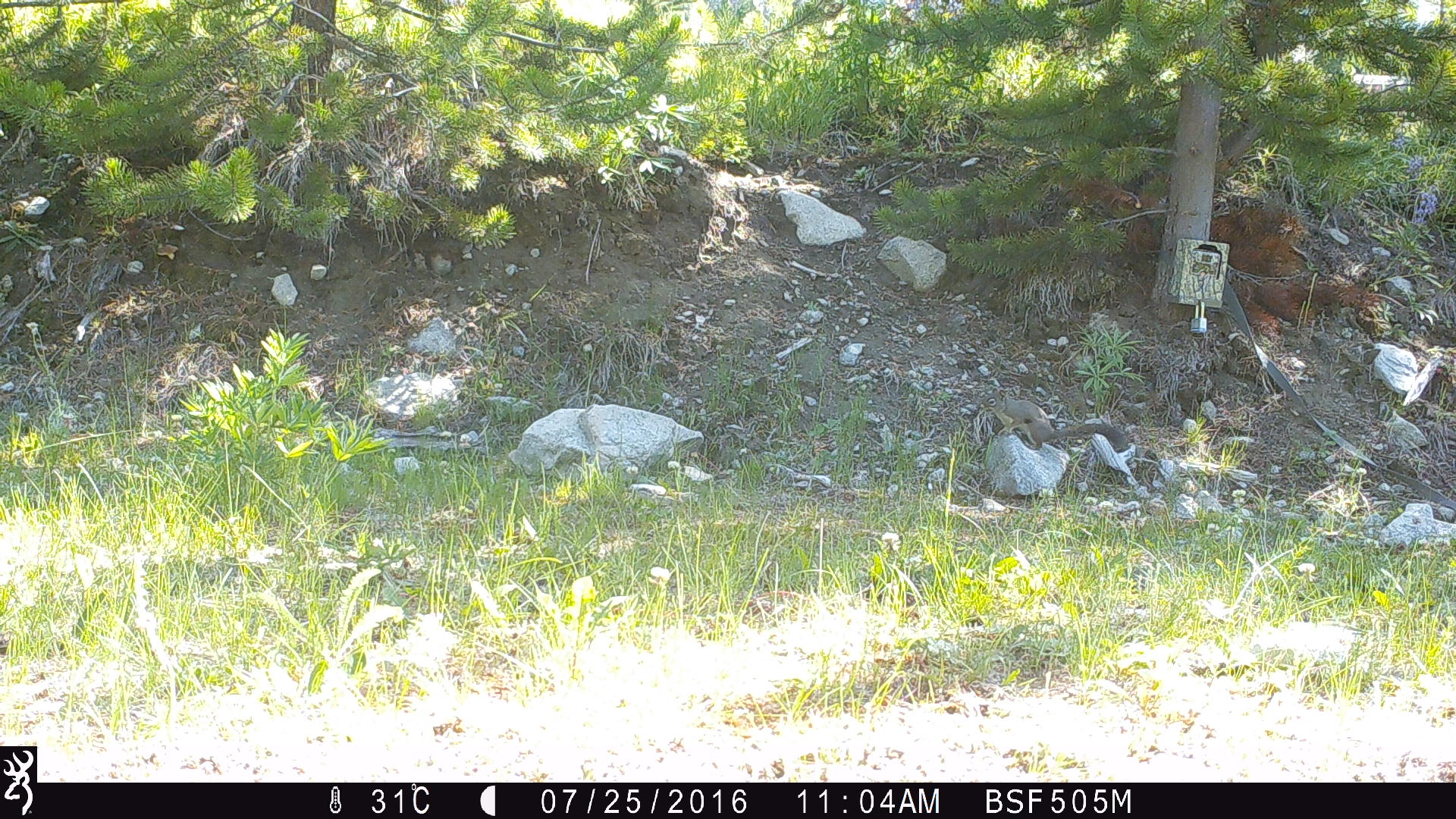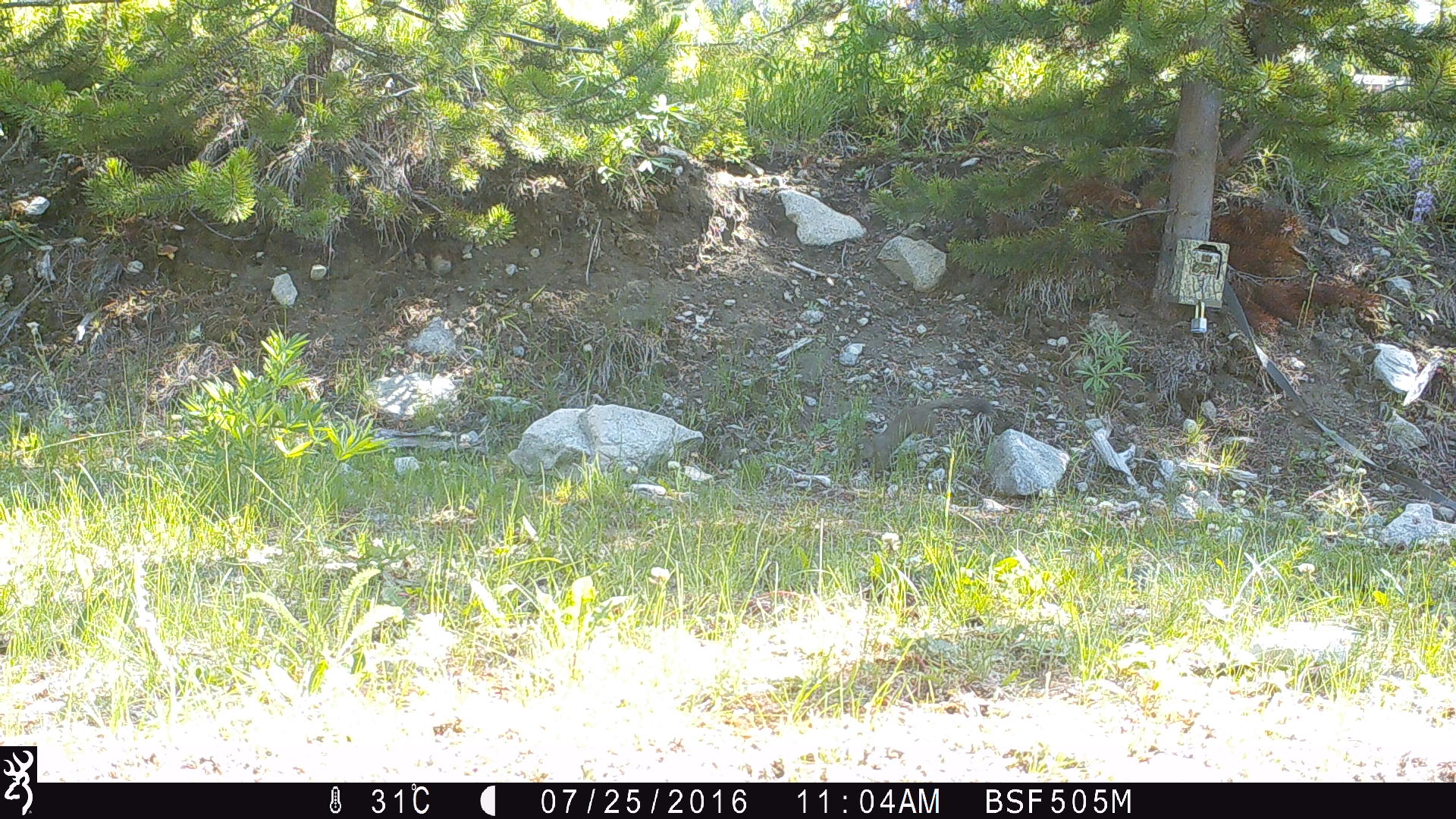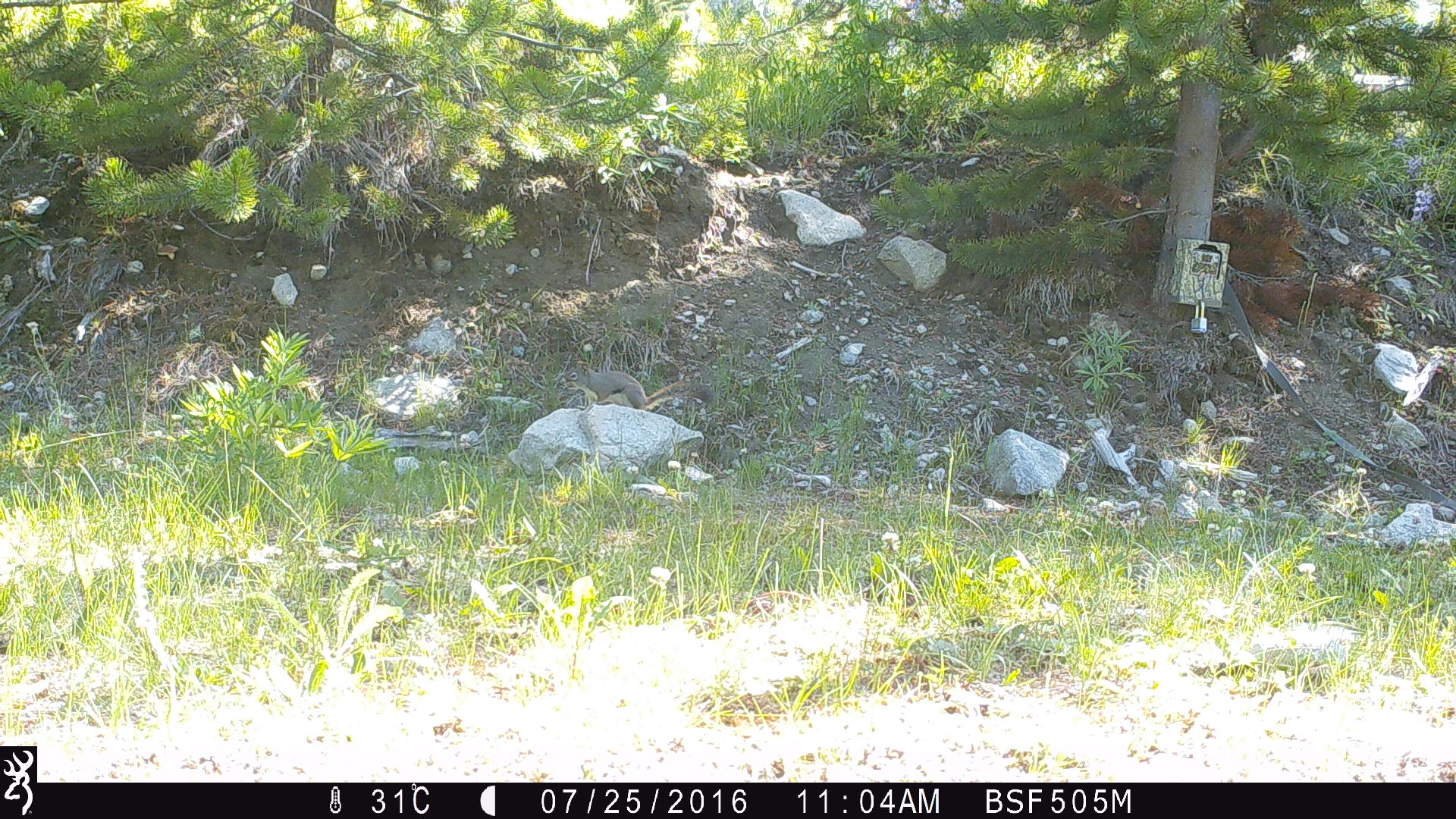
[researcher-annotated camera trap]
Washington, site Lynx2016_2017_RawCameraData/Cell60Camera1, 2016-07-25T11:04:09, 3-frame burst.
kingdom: Animalia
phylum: Chordata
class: Mammalia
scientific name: Mammalia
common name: small mammal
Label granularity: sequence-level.